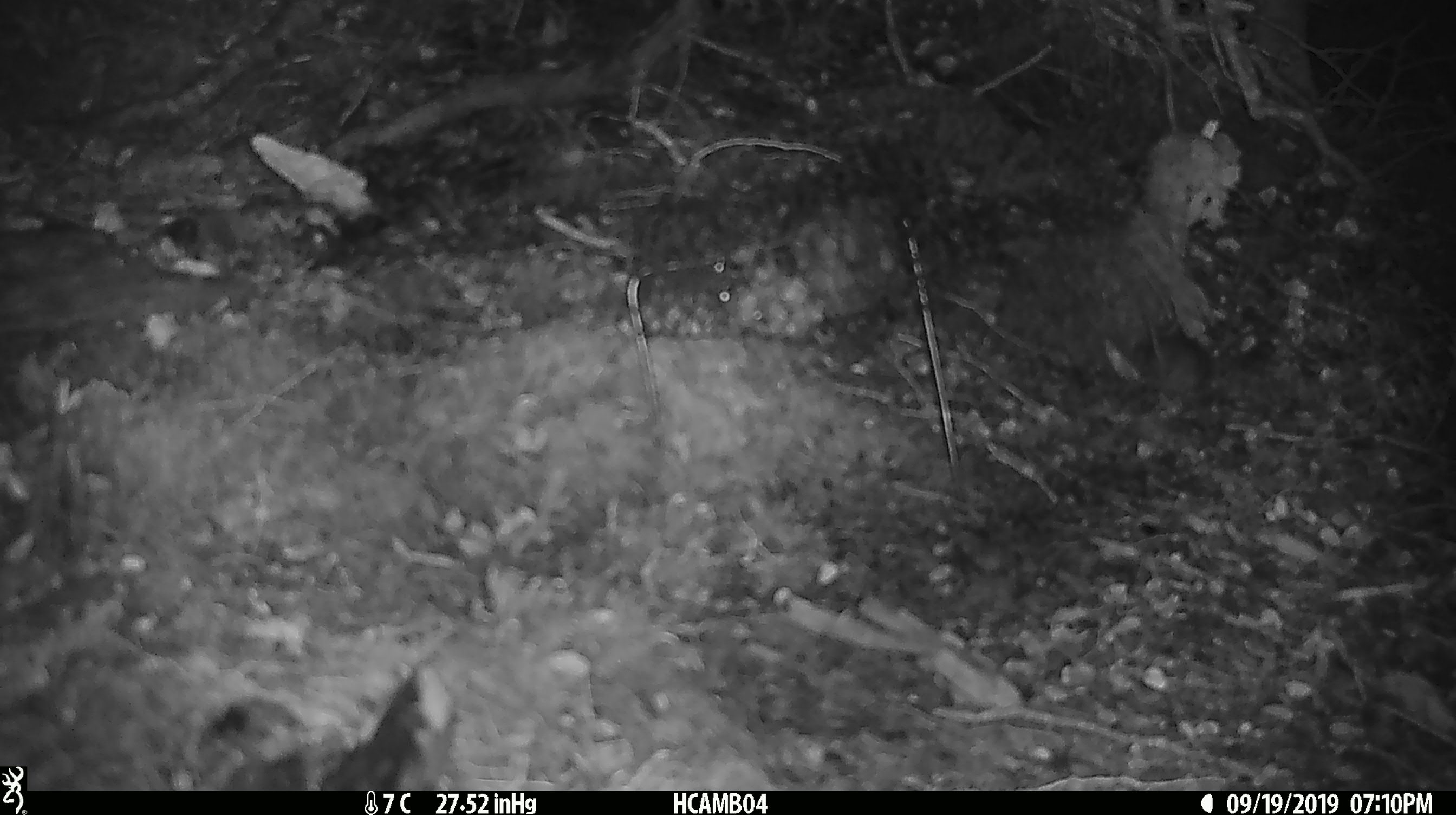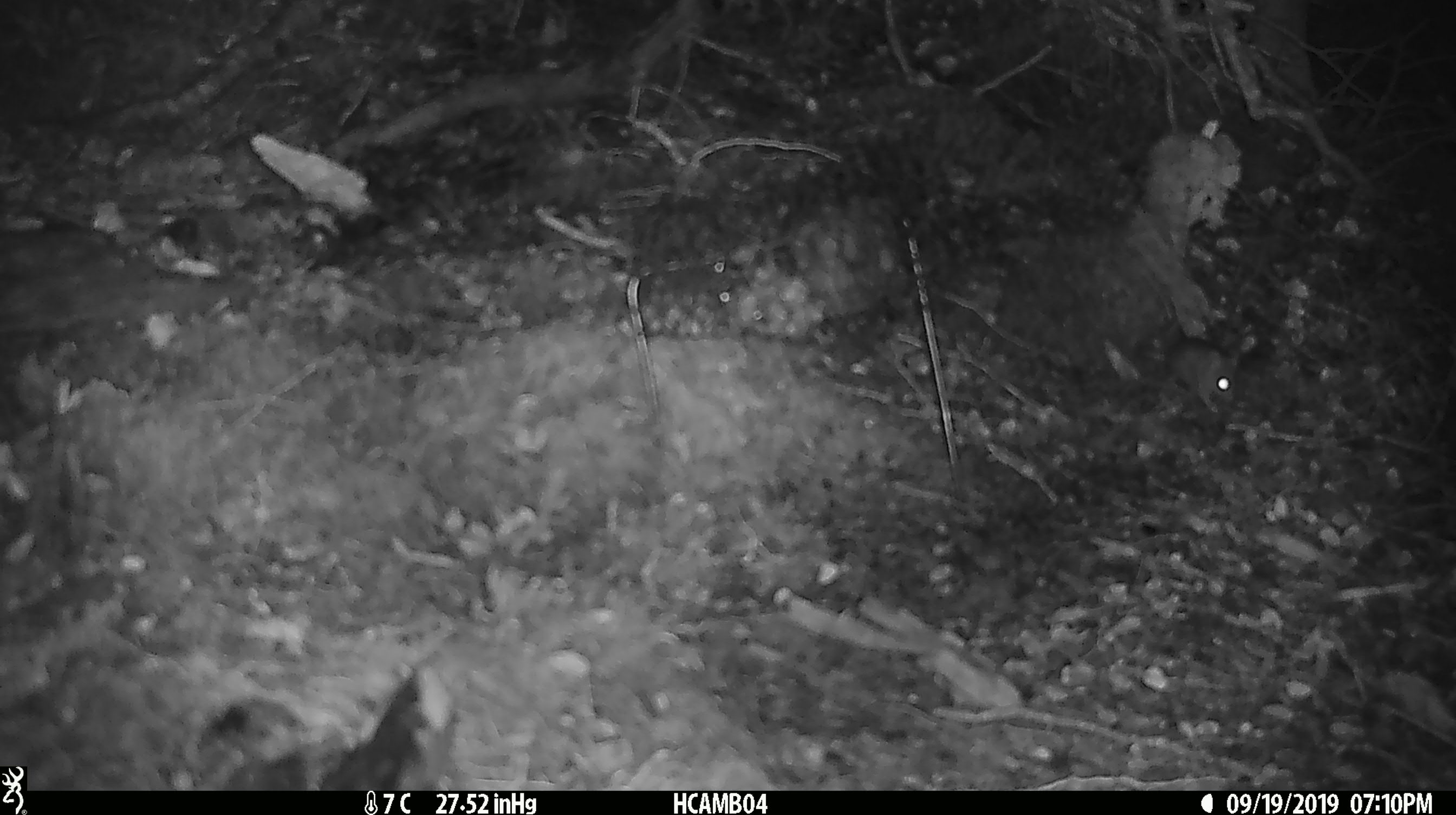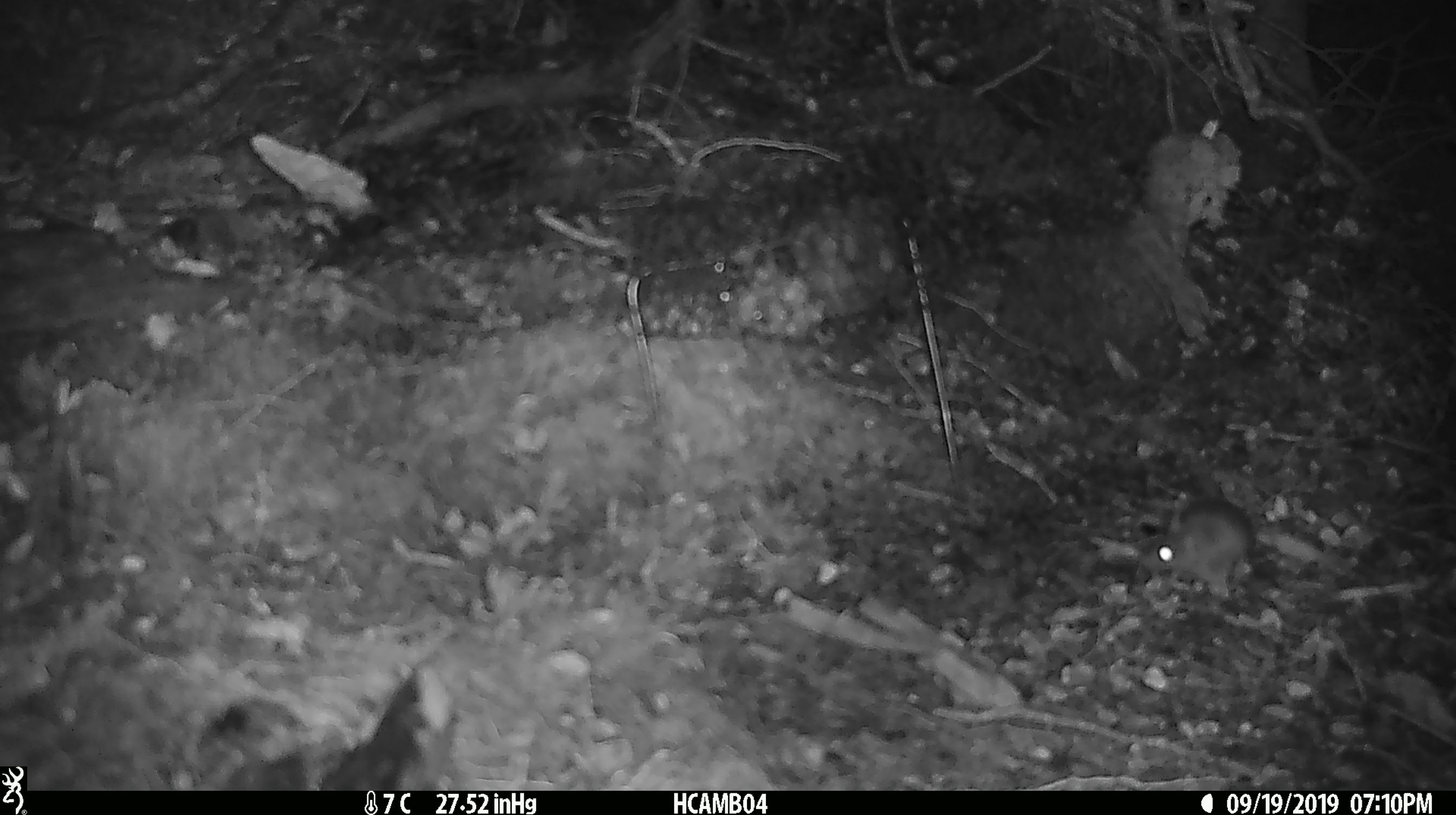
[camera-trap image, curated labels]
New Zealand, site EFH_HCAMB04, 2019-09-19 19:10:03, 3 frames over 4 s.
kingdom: Animalia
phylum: Chordata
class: Mammalia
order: Rodentia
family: Muridae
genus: Mus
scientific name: Mus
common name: mouse